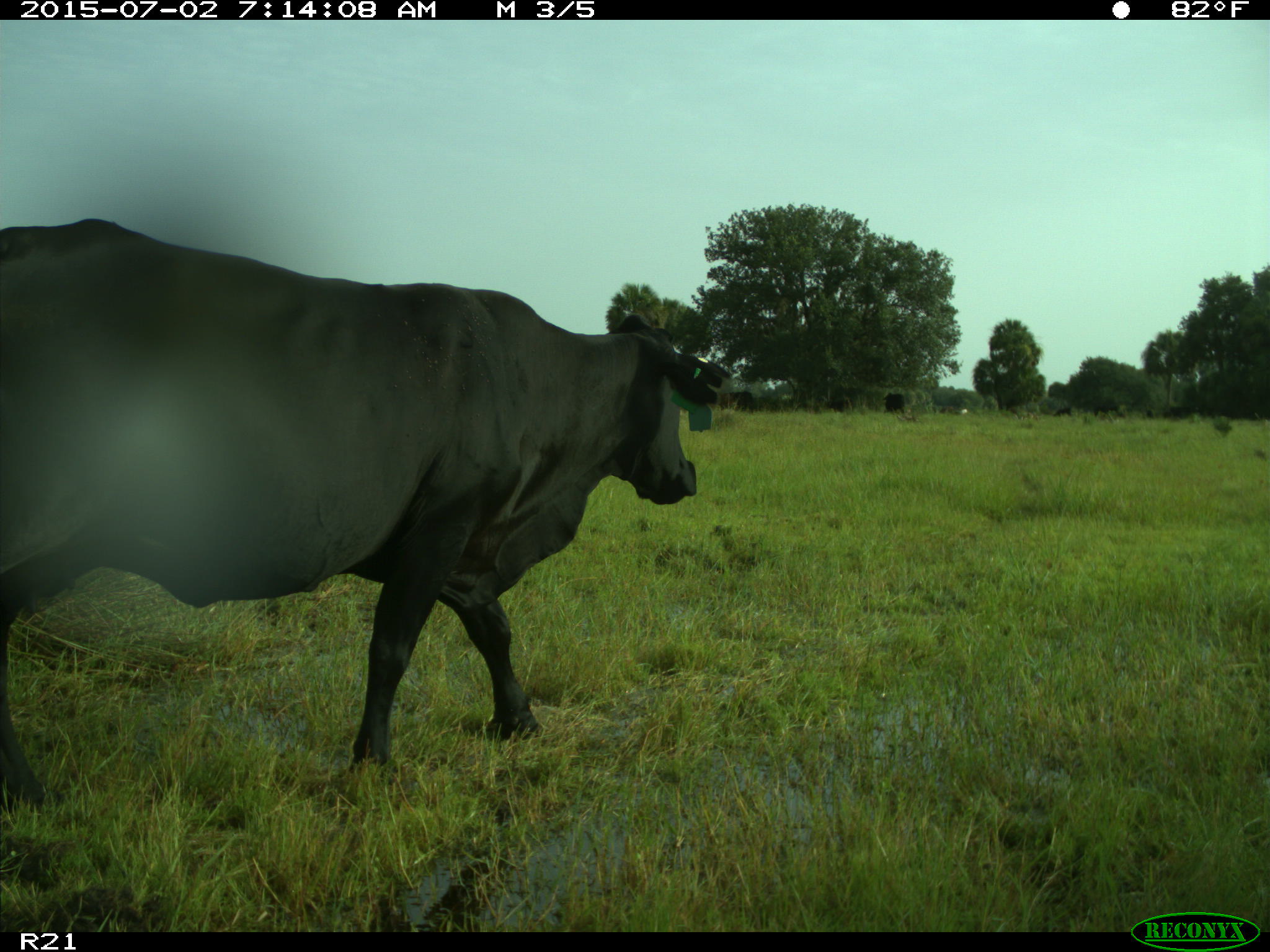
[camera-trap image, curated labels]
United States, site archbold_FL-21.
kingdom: Animalia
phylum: Chordata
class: Mammalia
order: Artiodactyla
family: Bovidae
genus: Bos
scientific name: Bos taurus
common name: domestic cow